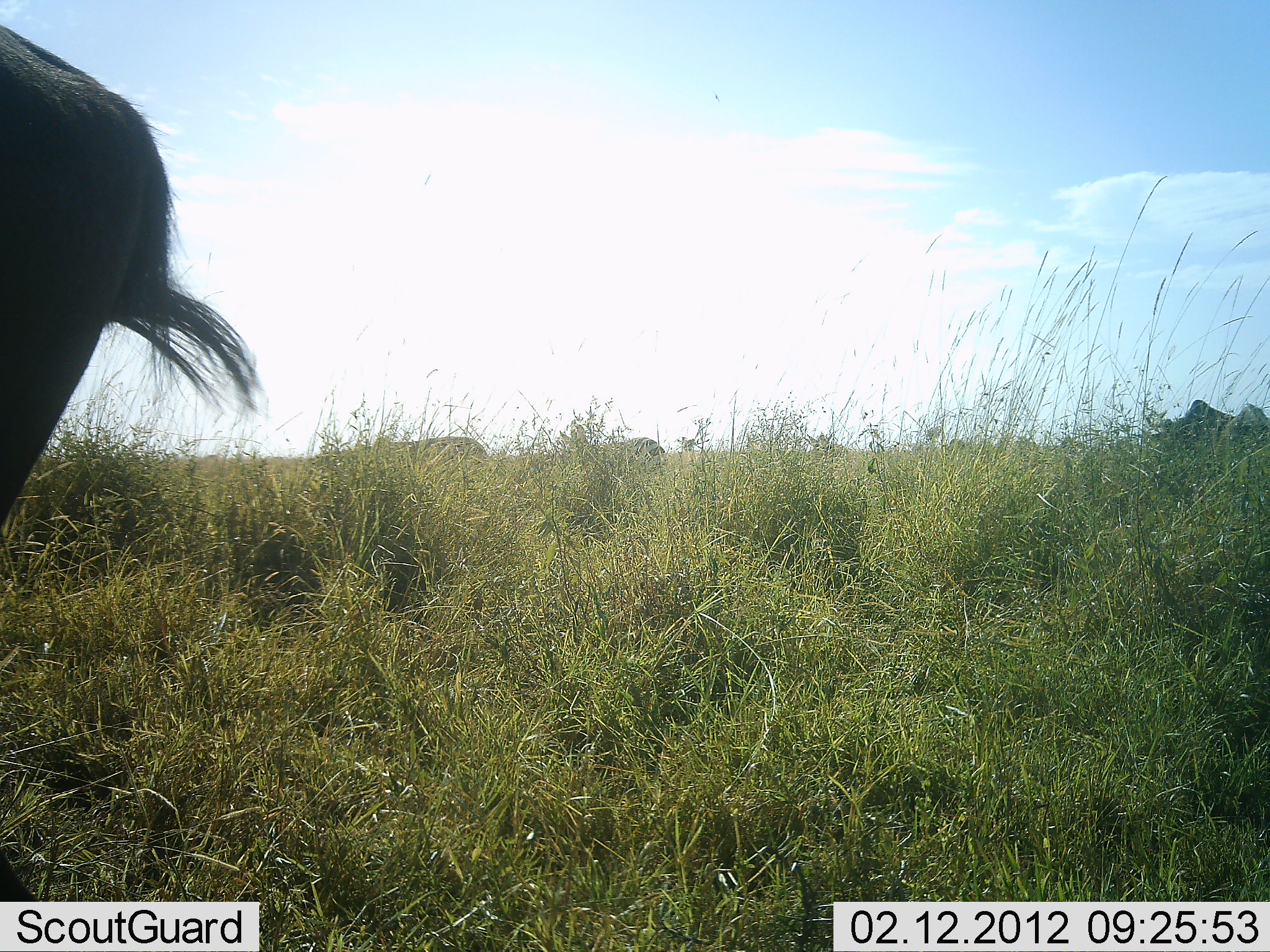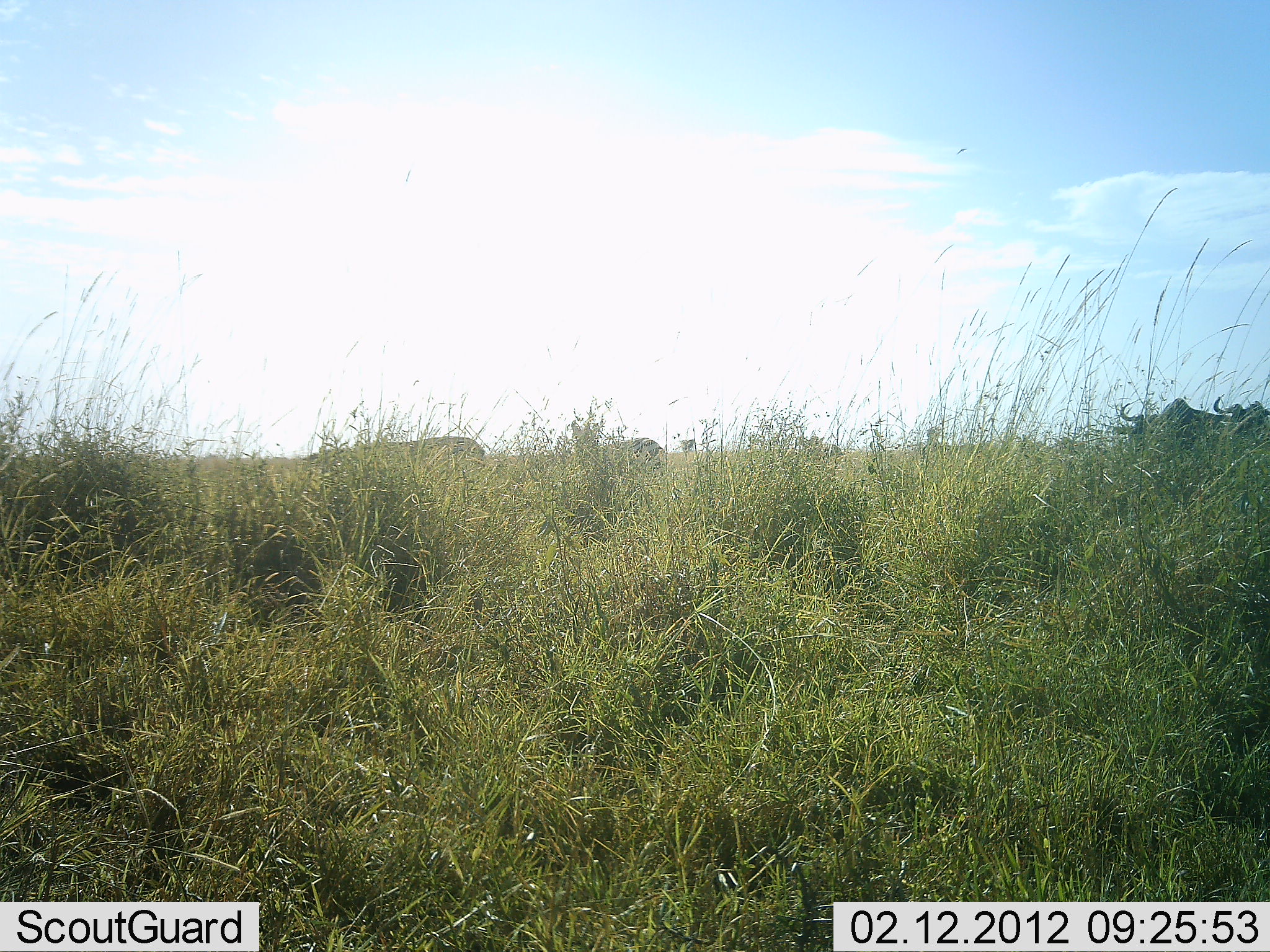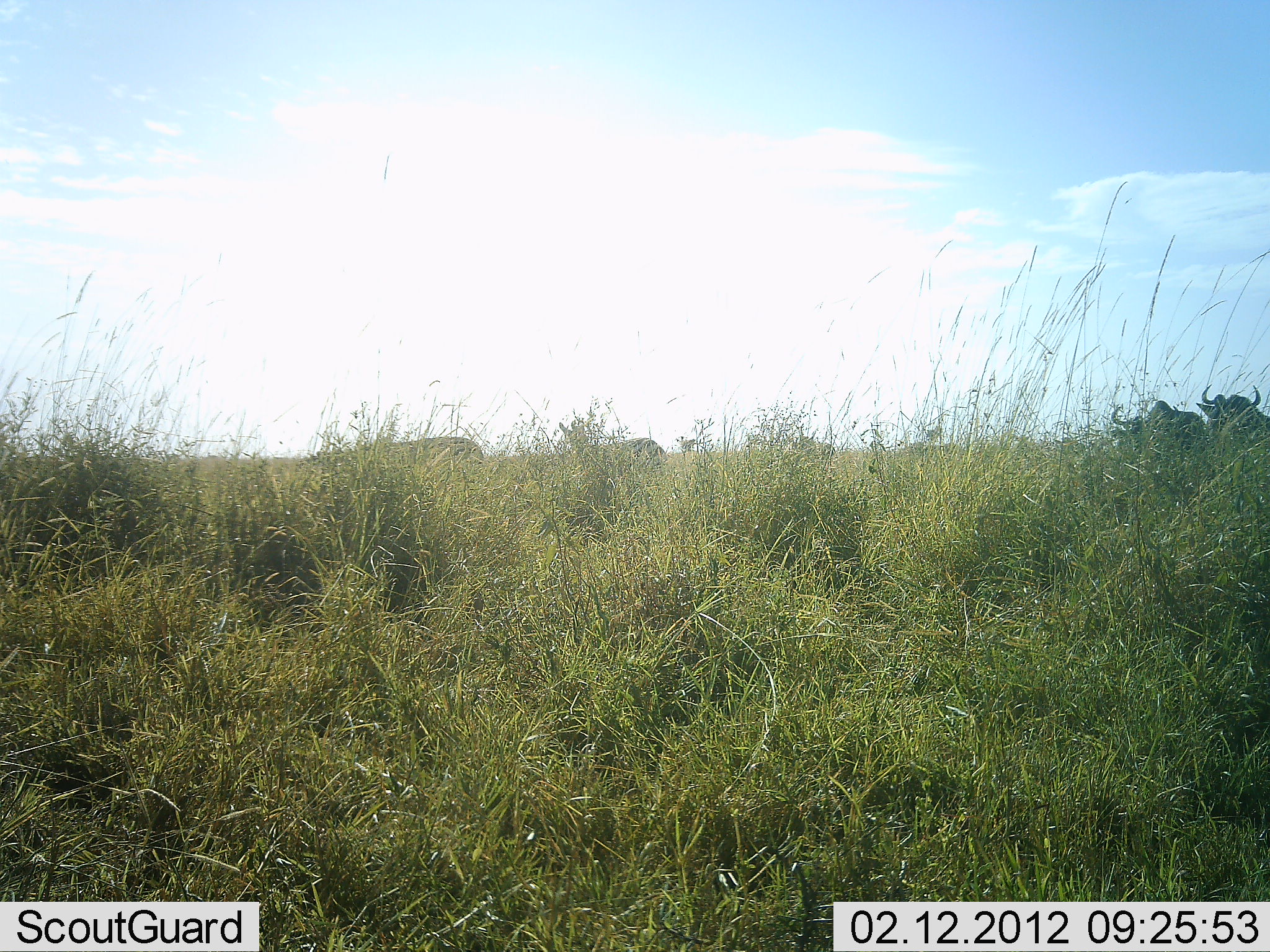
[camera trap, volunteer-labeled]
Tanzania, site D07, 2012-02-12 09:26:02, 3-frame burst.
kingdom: Animalia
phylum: Chordata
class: Mammalia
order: Artiodactyla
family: Bovidae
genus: Connochaetes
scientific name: Connochaetes taurinus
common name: blue wildebeest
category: wildebeest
Wildebeest (blue wildebeest) (Connochaetes taurinus), count 6. Behavior (volunteer vote fractions): standing 29%, resting 0%, moving 88%, interacting 0%. Young present (vote fraction): 0%. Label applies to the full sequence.